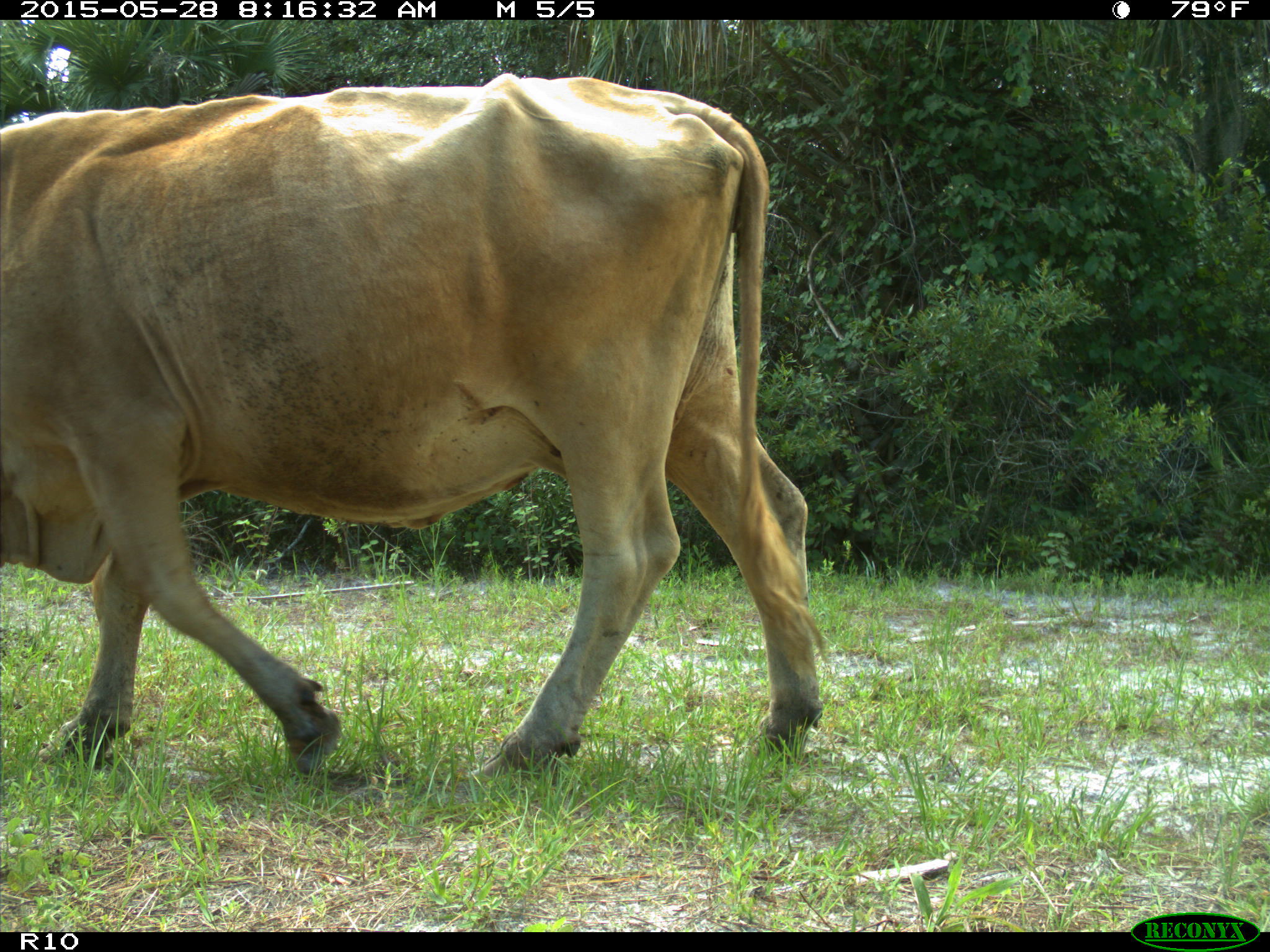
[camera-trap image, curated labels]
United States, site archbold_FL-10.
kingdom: Animalia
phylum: Chordata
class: Mammalia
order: Artiodactyla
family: Bovidae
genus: Bos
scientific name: Bos taurus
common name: domestic cow